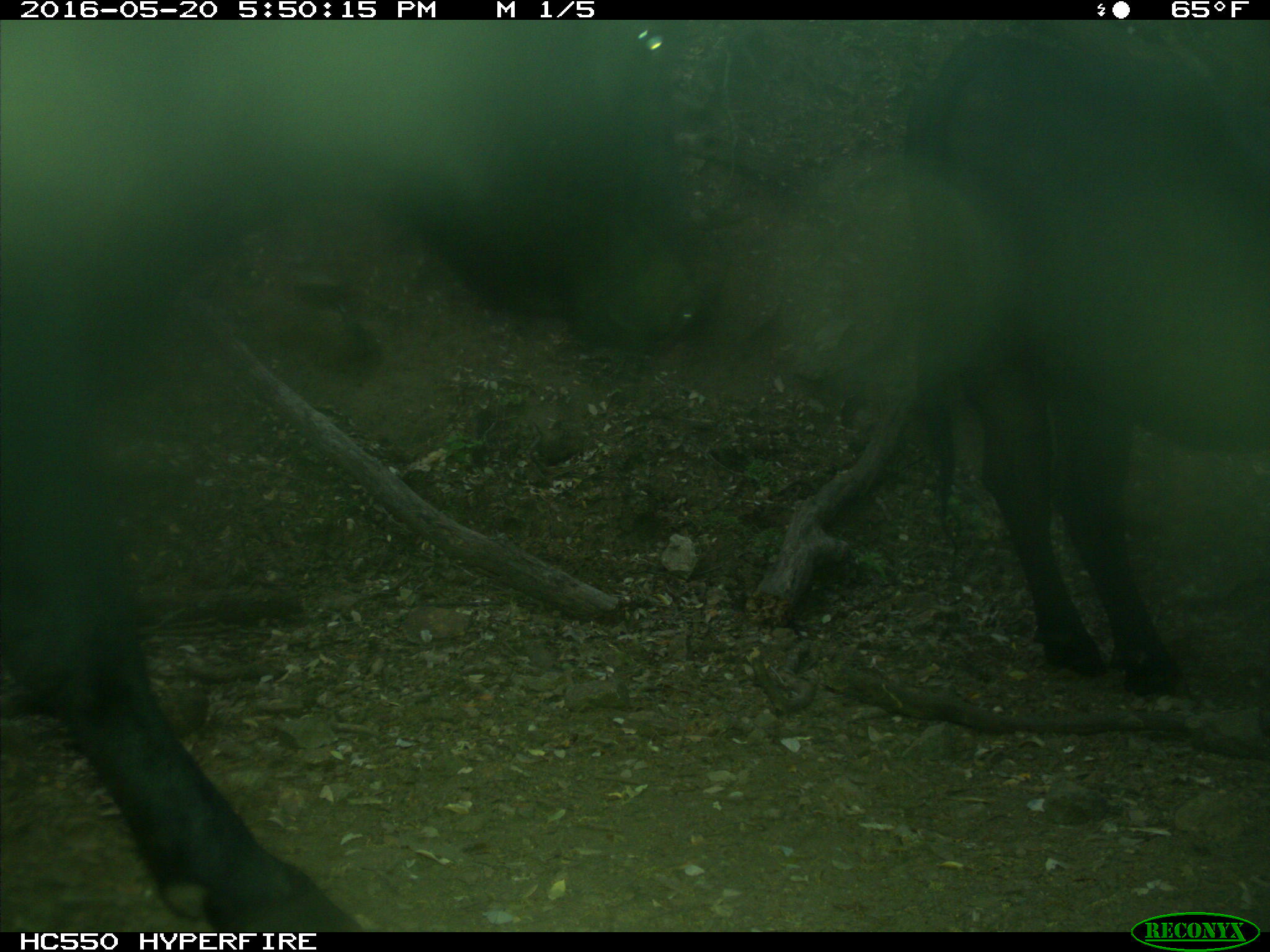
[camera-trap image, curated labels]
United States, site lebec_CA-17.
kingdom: Animalia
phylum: Chordata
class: Mammalia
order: Artiodactyla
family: Bovidae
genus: Bos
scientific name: Bos taurus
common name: domestic cow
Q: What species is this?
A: Bos taurus (domestic cow).